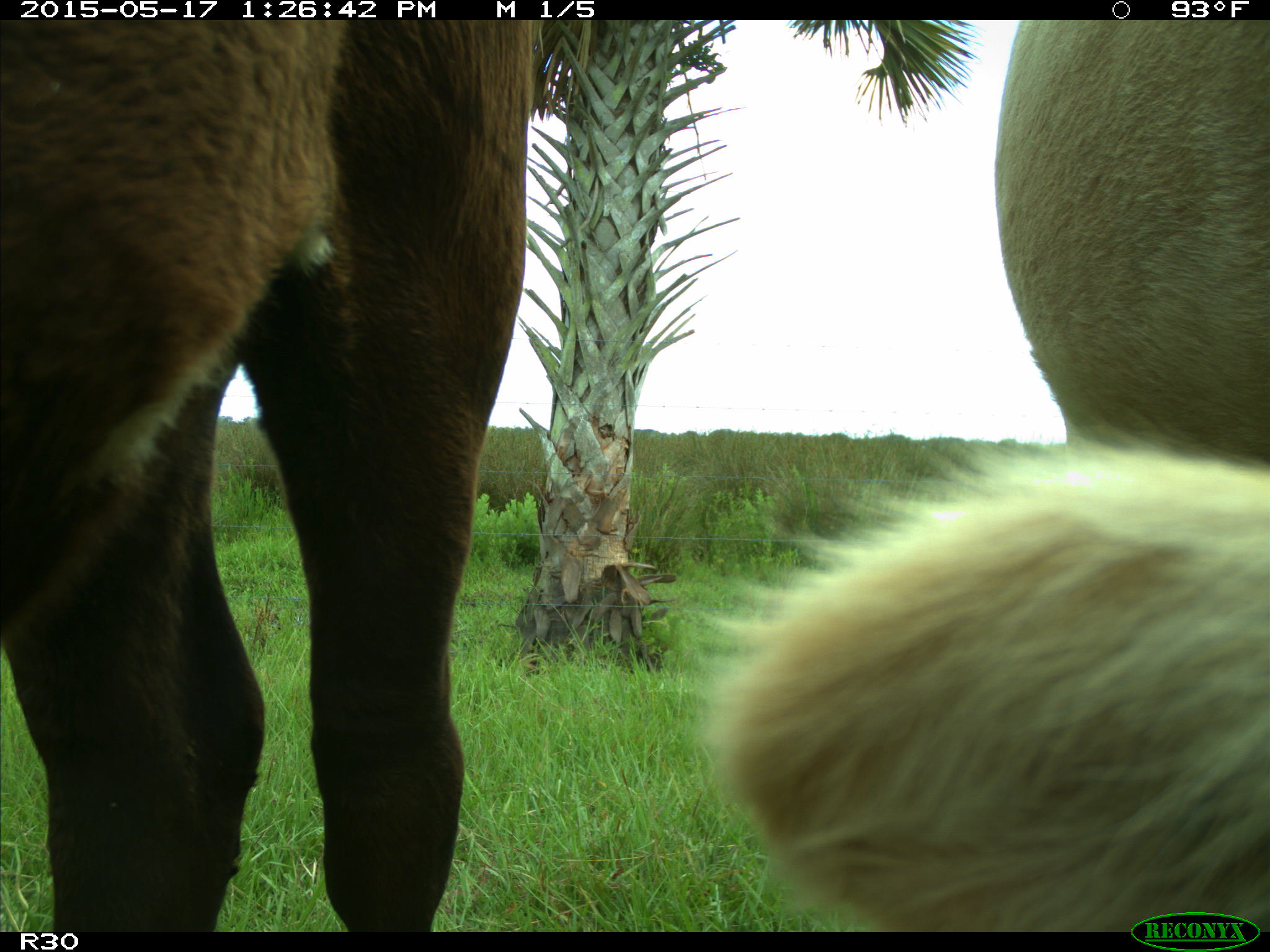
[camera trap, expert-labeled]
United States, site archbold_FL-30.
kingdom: Animalia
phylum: Chordata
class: Mammalia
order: Artiodactyla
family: Bovidae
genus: Bos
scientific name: Bos taurus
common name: domestic cow